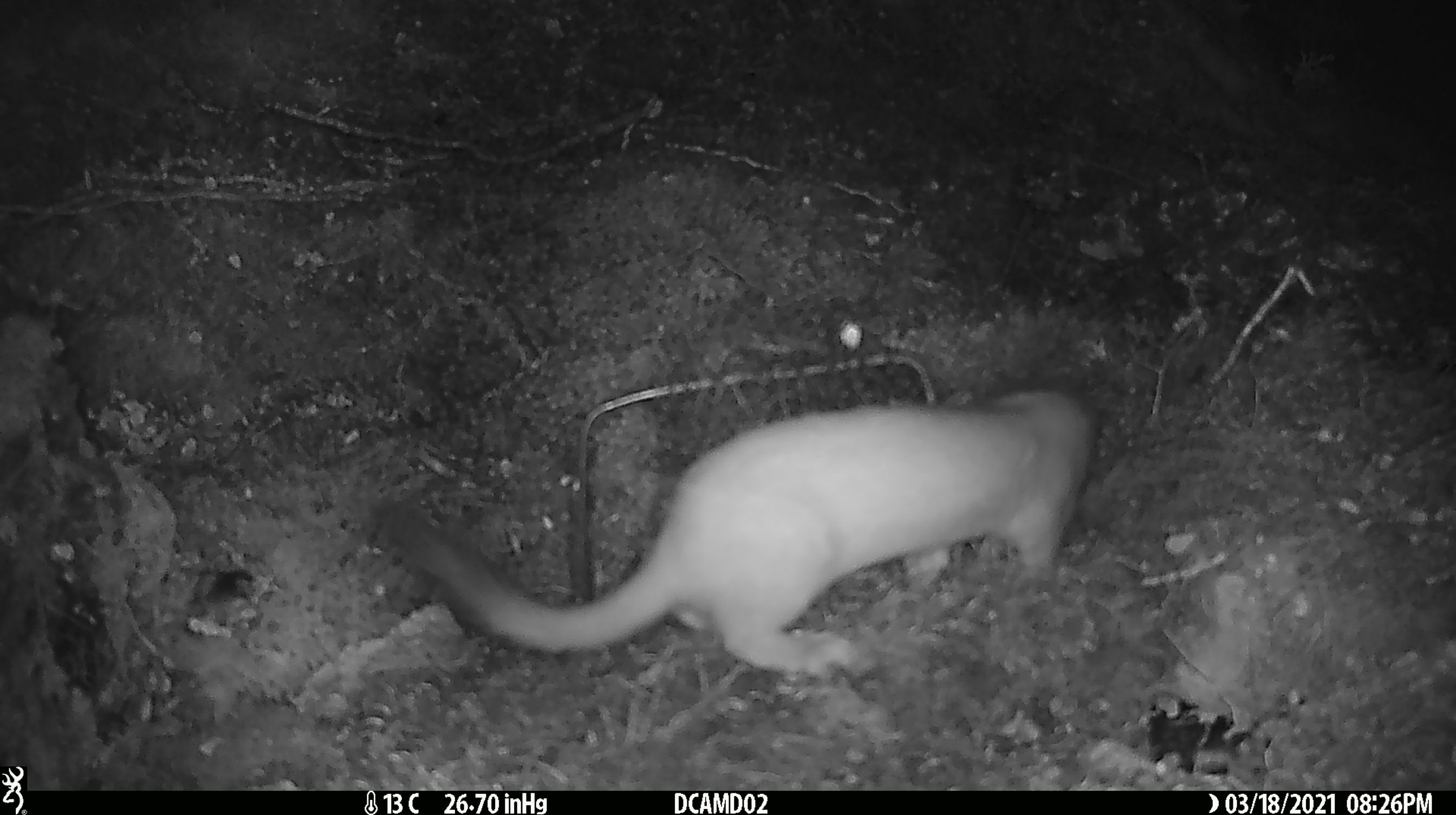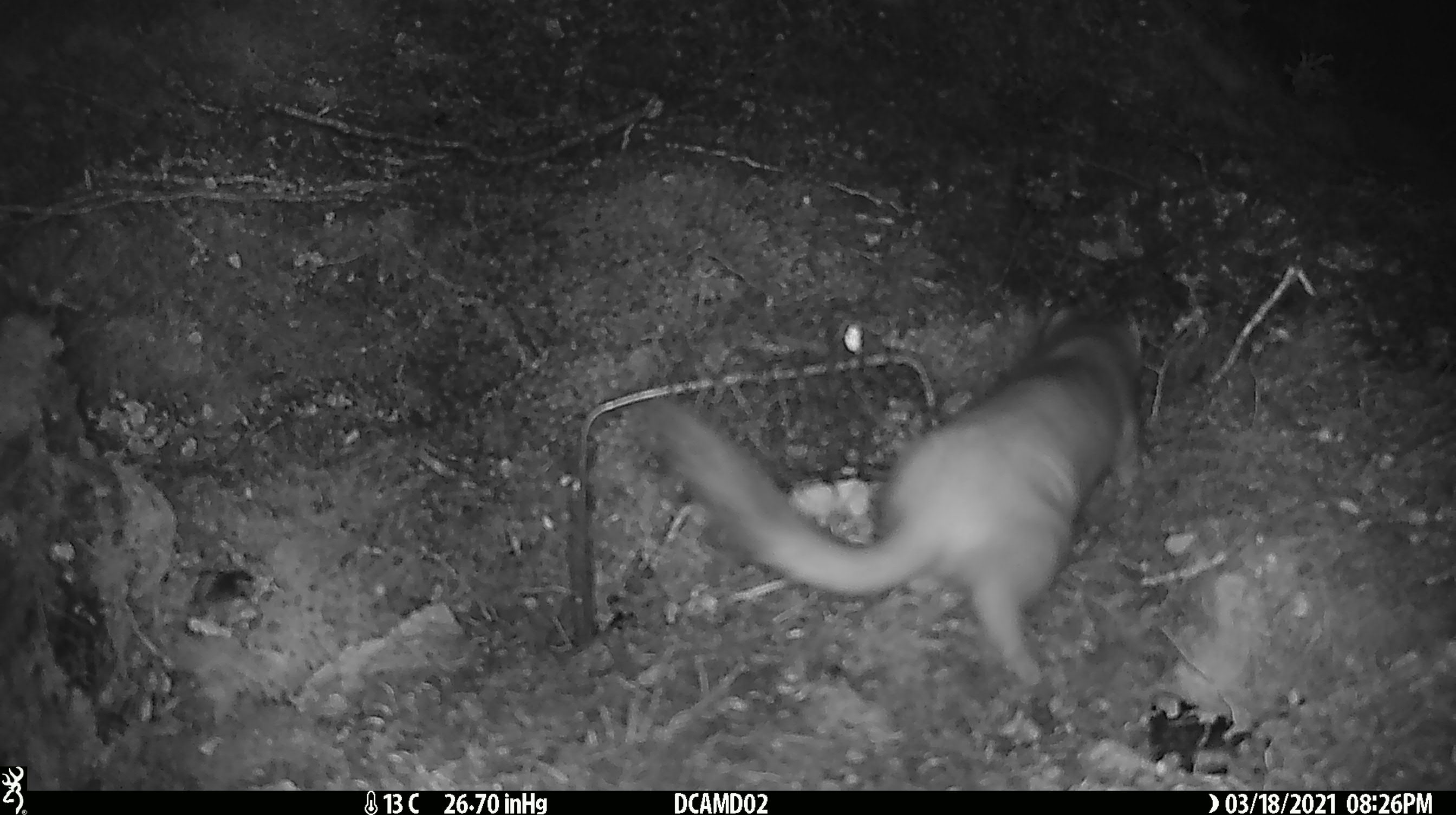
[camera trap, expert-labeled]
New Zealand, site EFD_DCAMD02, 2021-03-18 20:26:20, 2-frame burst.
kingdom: Animalia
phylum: Chordata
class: Mammalia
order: Carnivora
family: Mustelidae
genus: Mustela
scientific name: Mustela erminea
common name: stoat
Stoat (Mustela erminea).